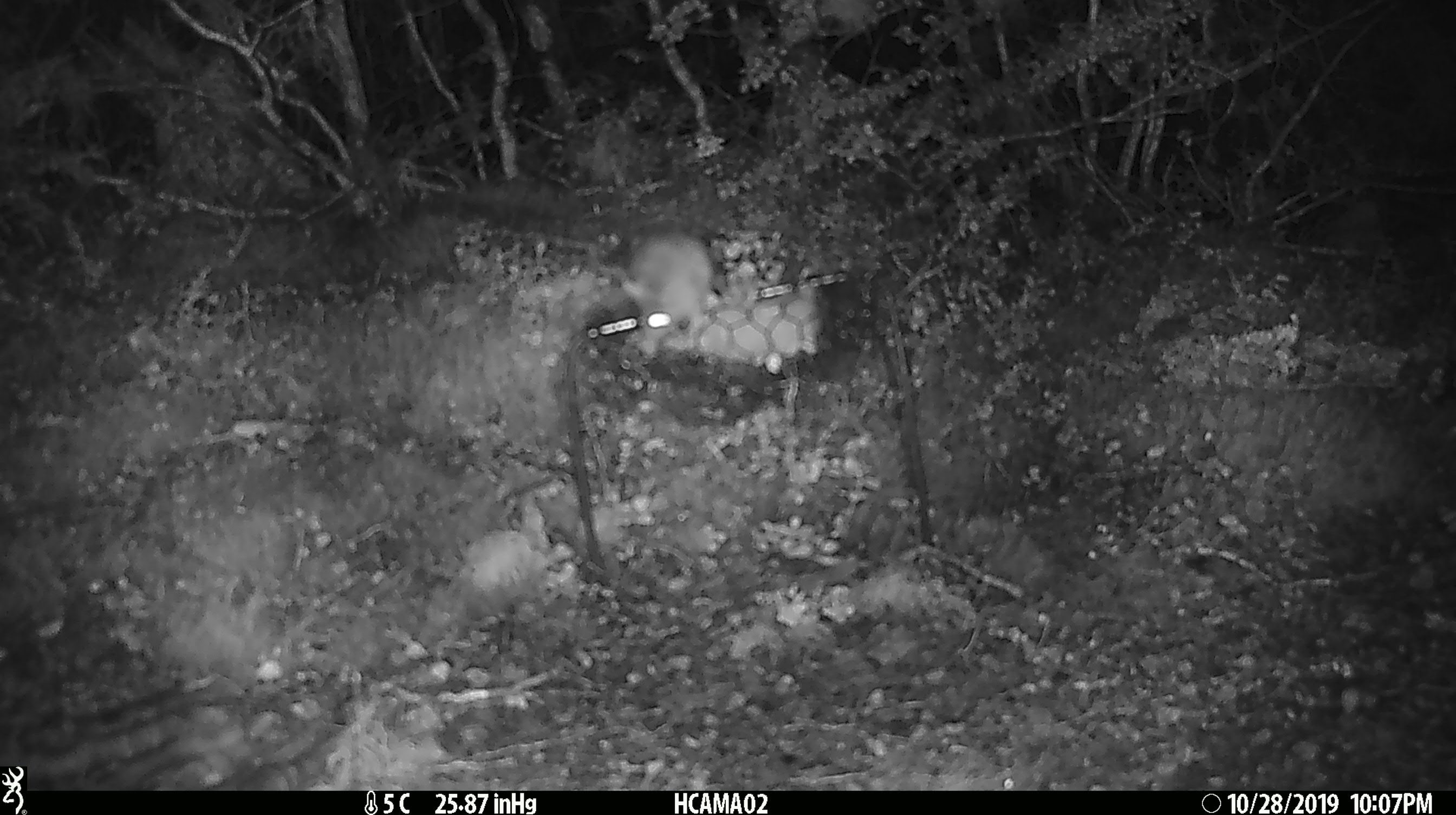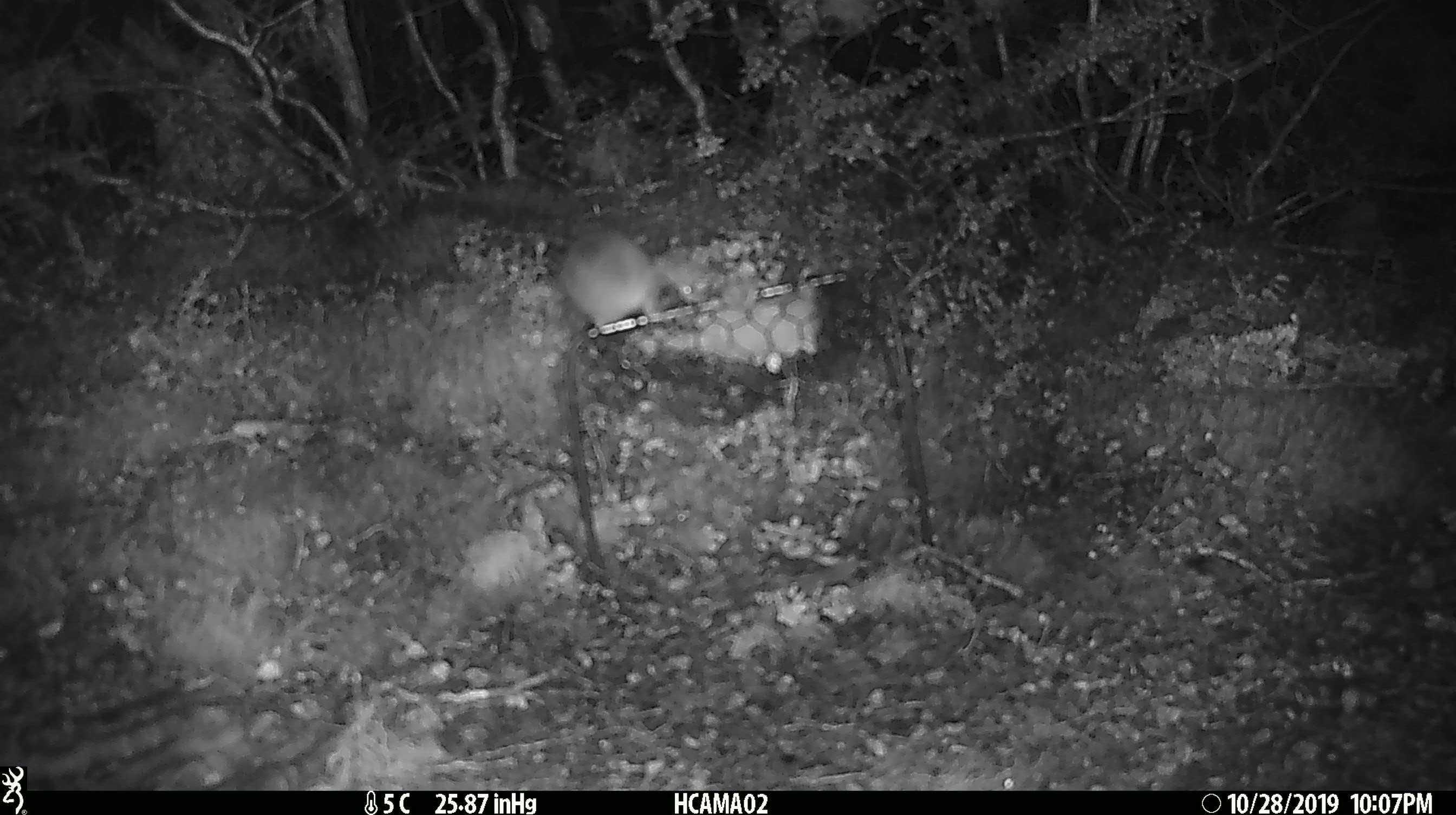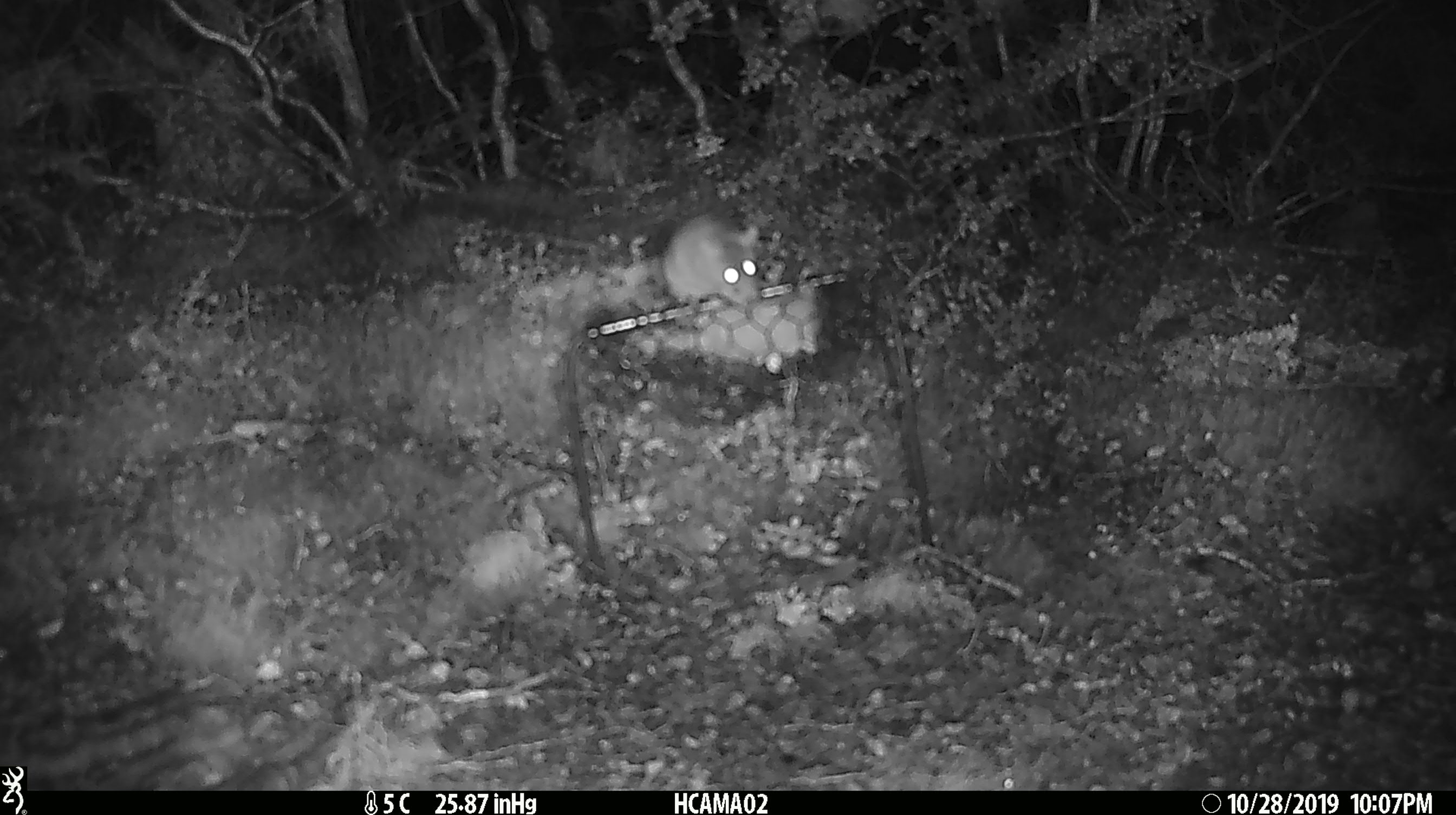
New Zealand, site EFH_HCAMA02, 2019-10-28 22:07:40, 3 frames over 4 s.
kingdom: Animalia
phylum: Chordata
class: Mammalia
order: Rodentia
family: Muridae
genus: Mus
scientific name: Mus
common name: mouse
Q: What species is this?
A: Mouse (Mus).